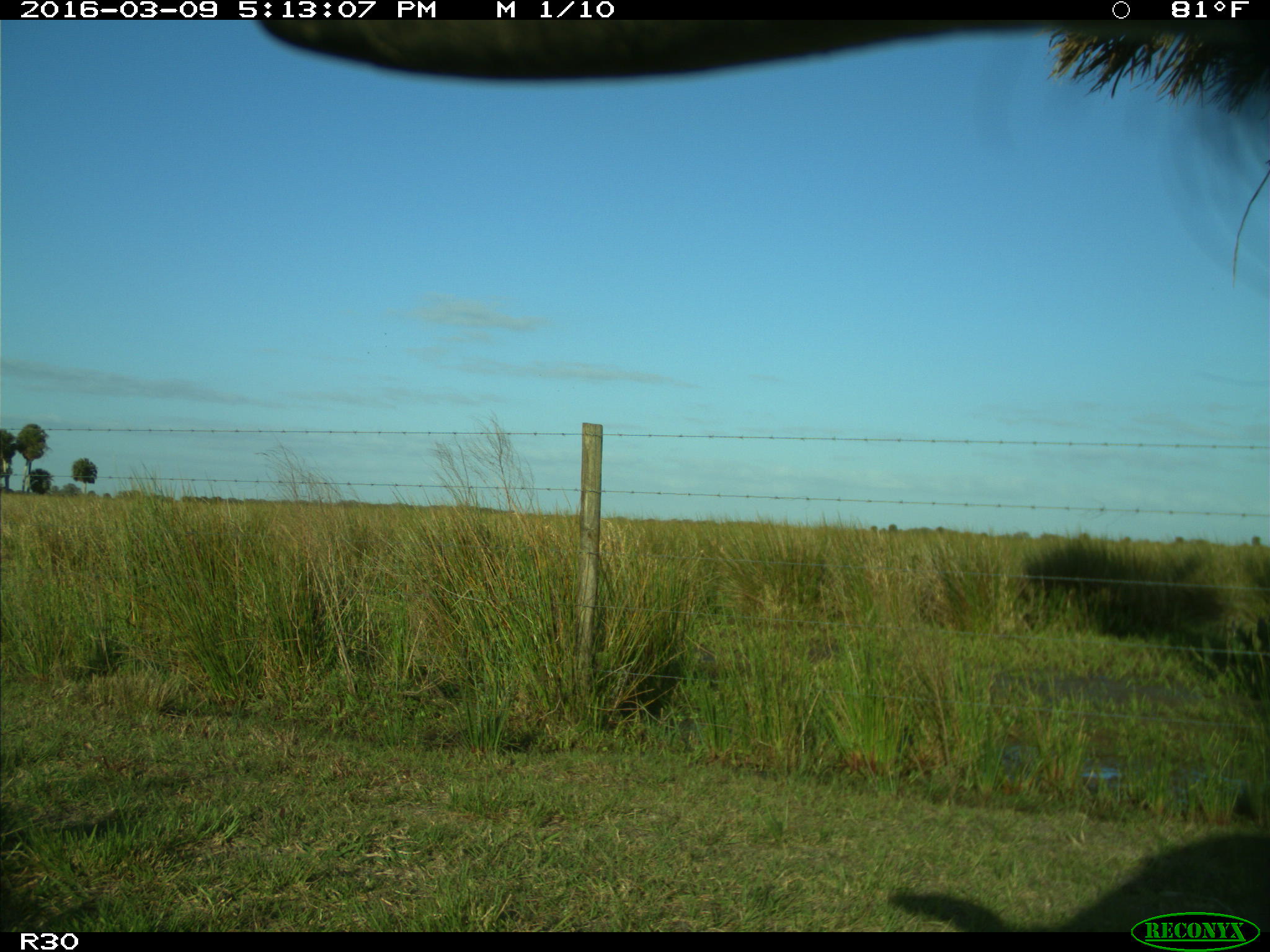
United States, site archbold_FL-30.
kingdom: Animalia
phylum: Chordata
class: Mammalia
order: Artiodactyla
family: Bovidae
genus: Bos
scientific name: Bos taurus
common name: domestic cow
Bos taurus (domestic cow).